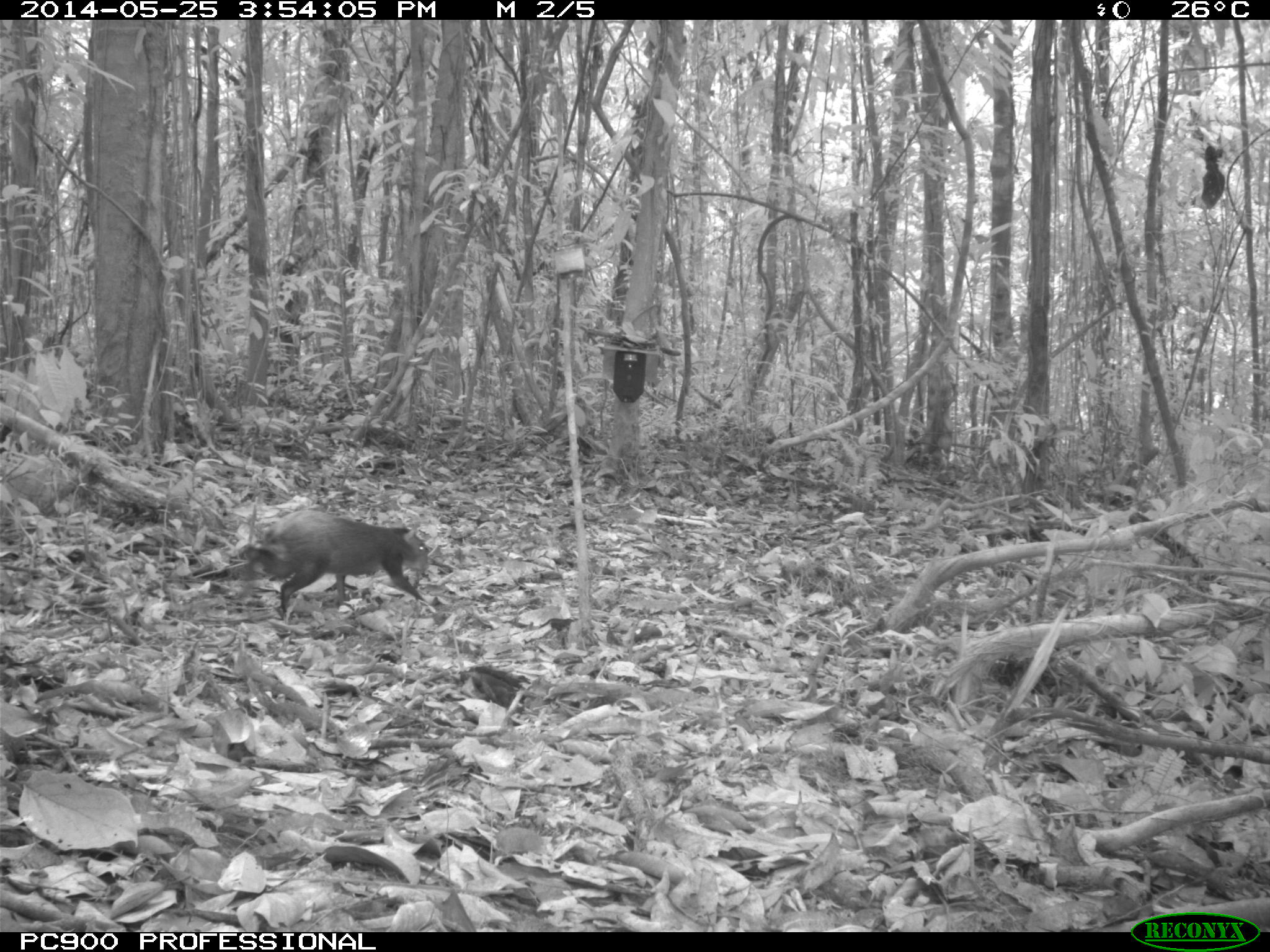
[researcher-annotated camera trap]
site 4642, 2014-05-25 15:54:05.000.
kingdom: Animalia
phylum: Chordata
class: Mammalia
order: Rodentia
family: Dasyproctidae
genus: Dasyprocta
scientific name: Dasyprocta leporina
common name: red-rumped agouti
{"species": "Dasyprocta leporina (red-rumped agouti)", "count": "1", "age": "adult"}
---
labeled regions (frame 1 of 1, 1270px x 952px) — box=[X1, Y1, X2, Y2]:
dasyprocta leporina: box=[243, 506, 433, 624]